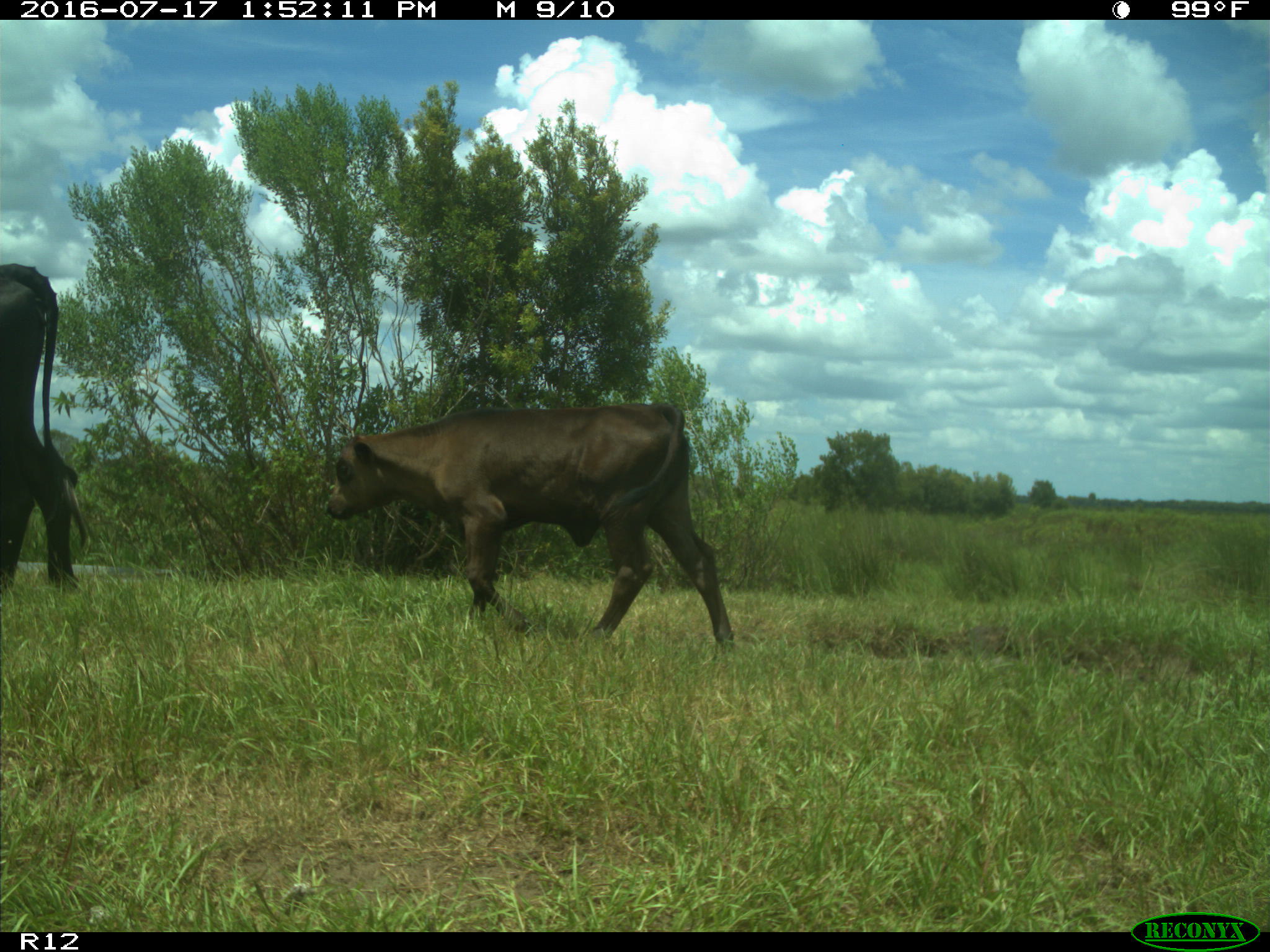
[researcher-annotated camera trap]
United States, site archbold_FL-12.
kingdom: Animalia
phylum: Chordata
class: Mammalia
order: Artiodactyla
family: Bovidae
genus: Bos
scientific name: Bos taurus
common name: domestic cow